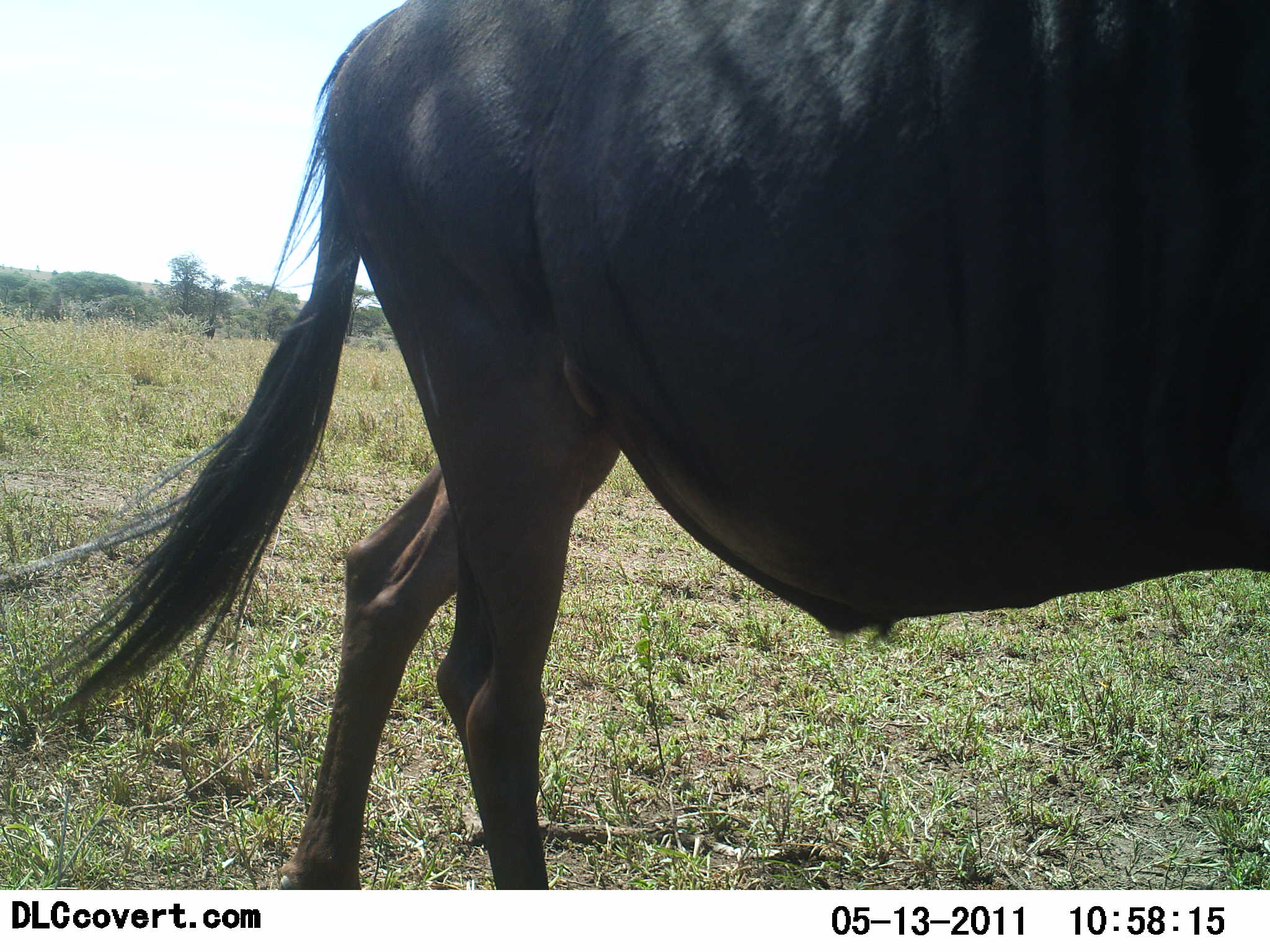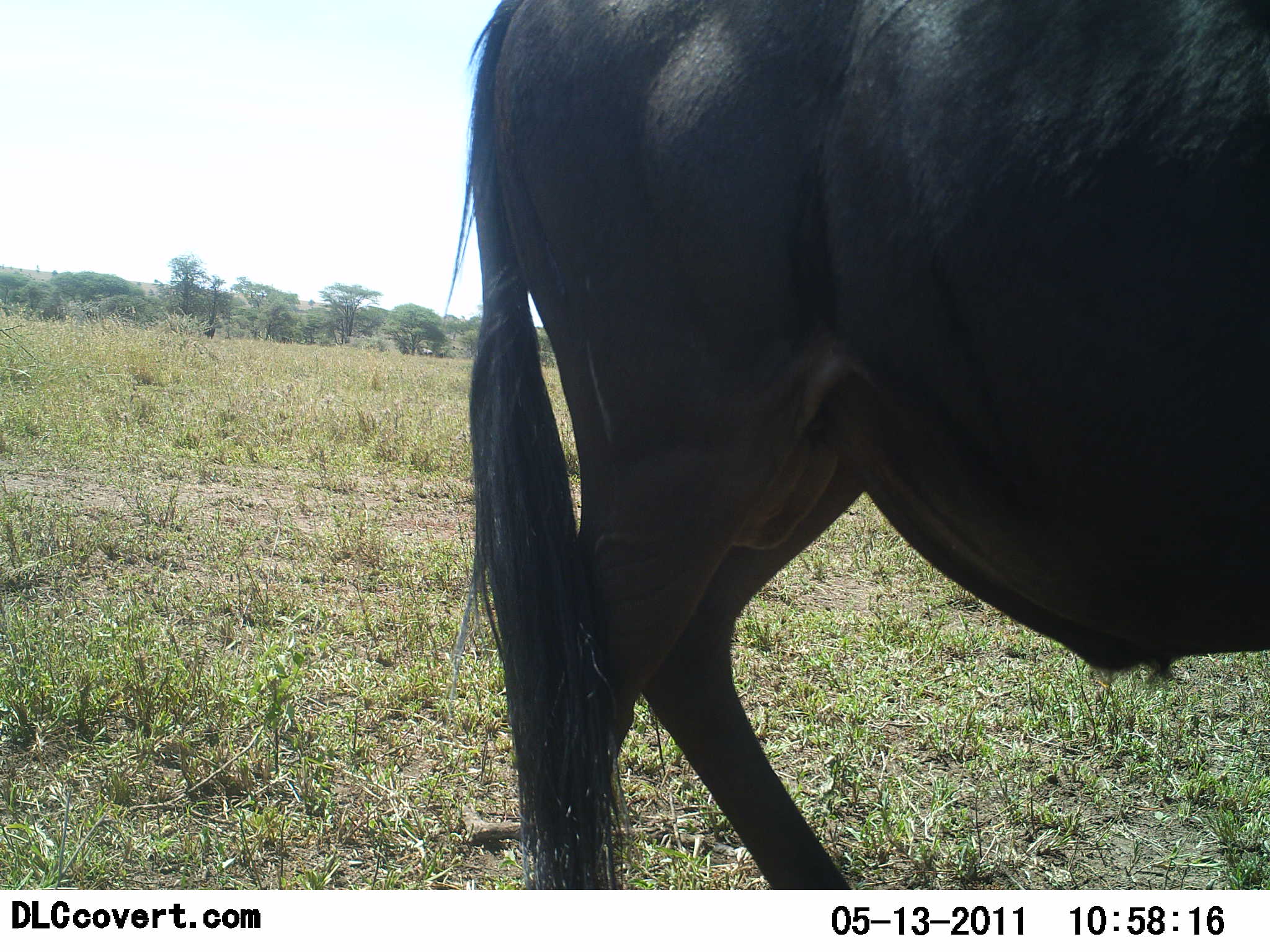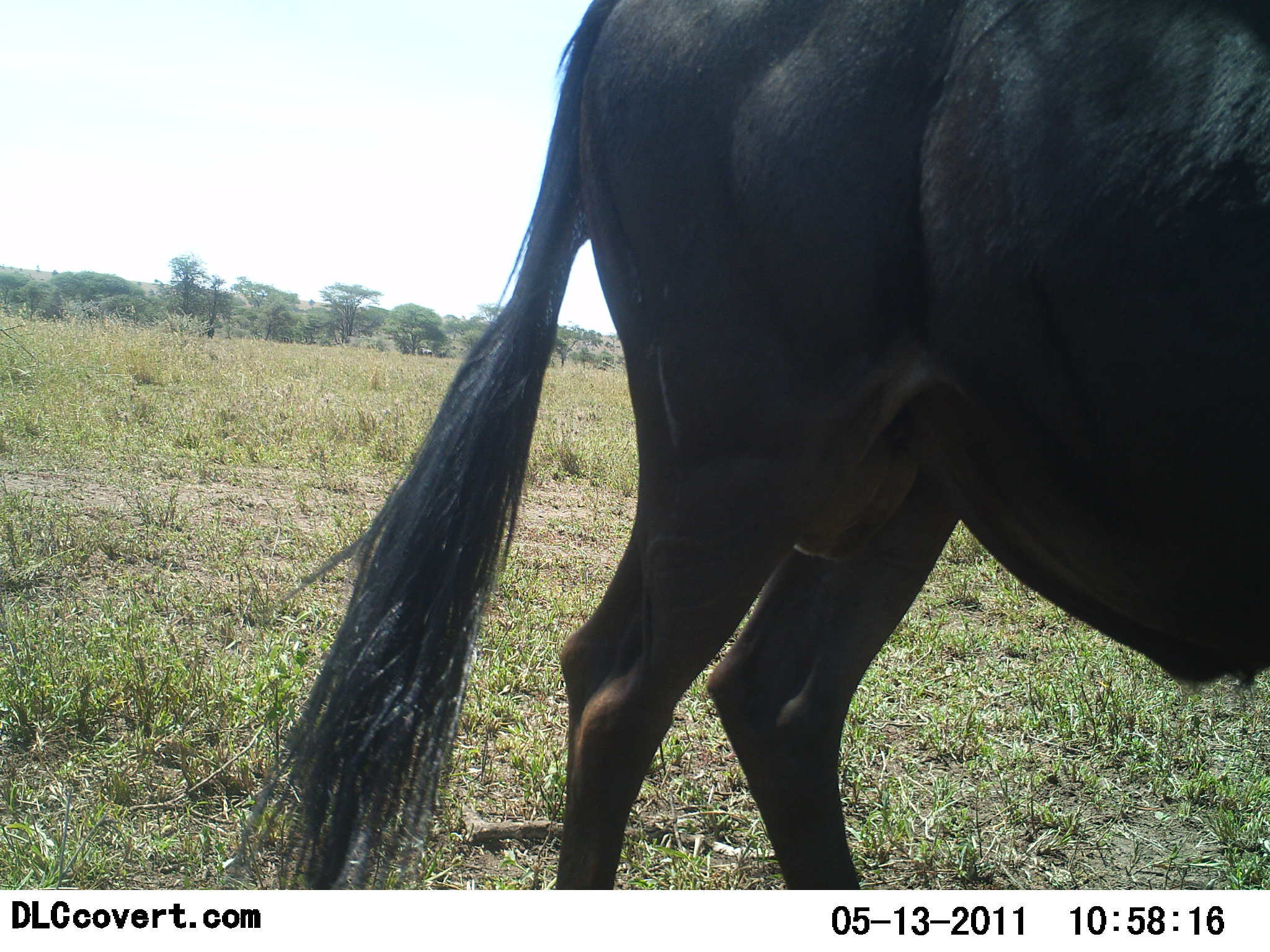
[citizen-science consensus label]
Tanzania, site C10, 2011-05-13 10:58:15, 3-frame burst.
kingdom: Animalia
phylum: Chordata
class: Mammalia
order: Artiodactyla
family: Bovidae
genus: Connochaetes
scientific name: Connochaetes taurinus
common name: blue wildebeest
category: wildebeest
Wildebeest (blue wildebeest) (Connochaetes taurinus), count 1. Behavior (volunteer vote fractions): standing 42%, resting 0%, moving 58%, interacting 0%. Young present (vote fraction): 0%. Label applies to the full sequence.